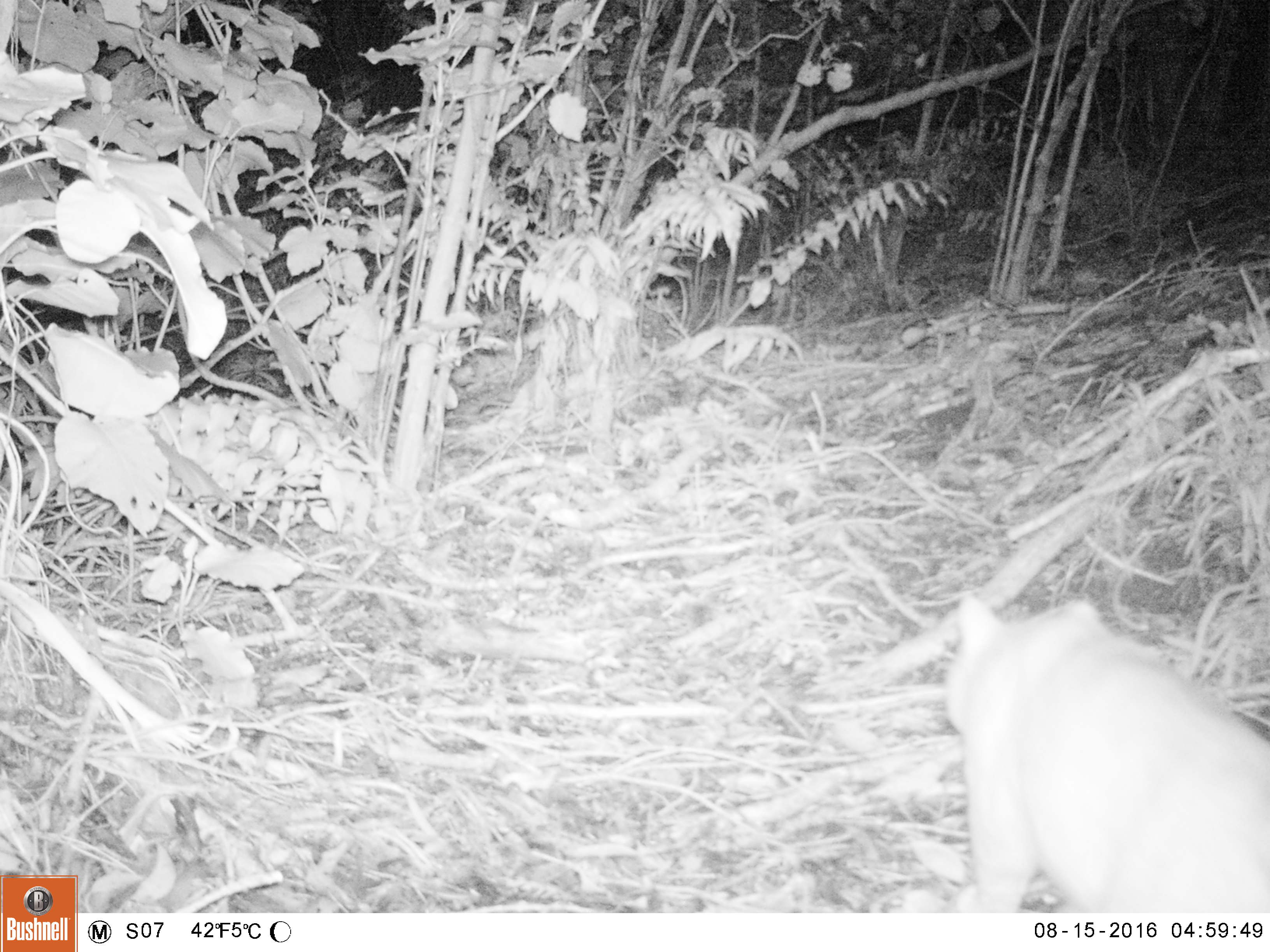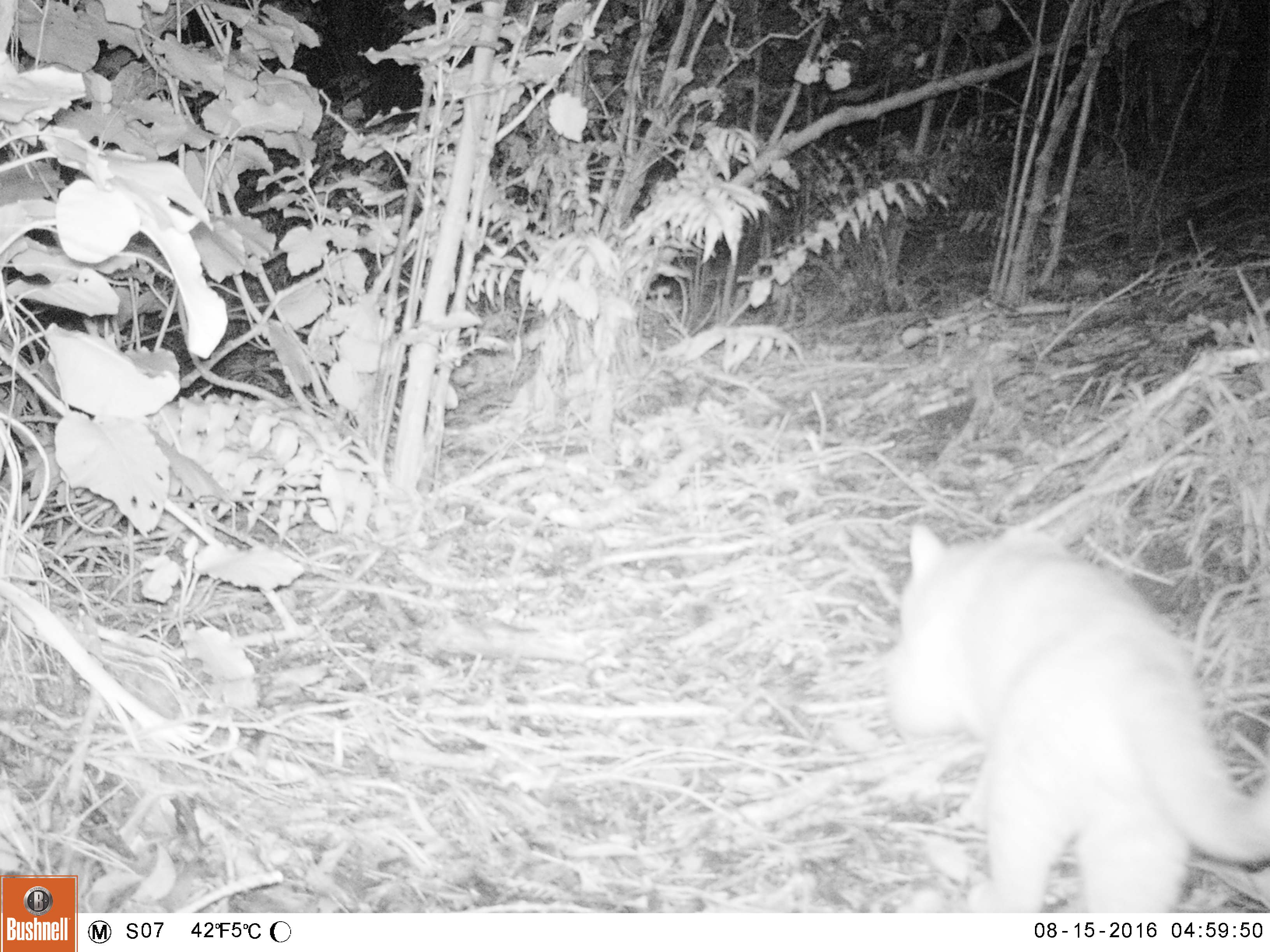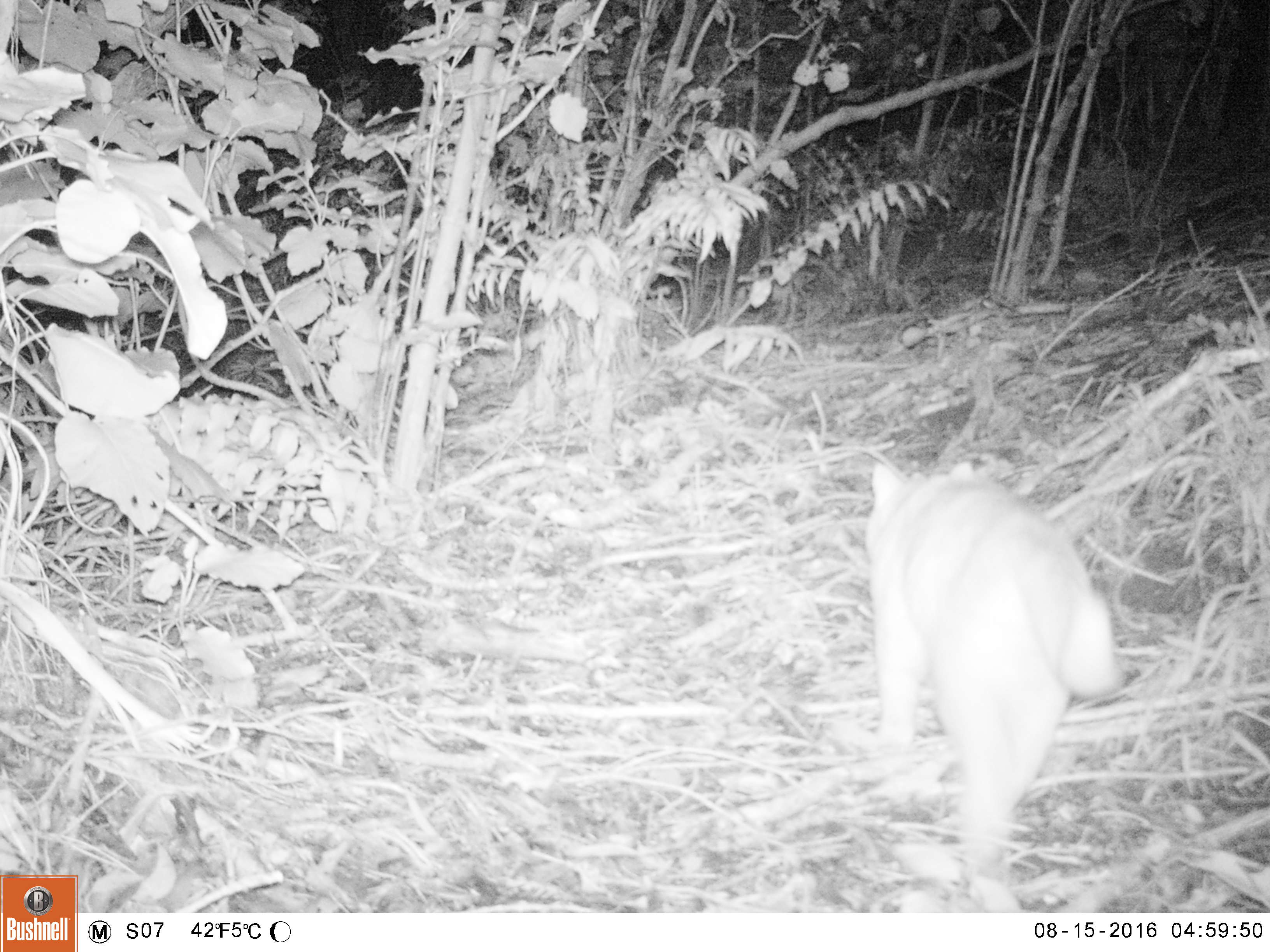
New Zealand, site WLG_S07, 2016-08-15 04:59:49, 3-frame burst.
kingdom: Animalia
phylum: Chordata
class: Mammalia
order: Carnivora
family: Felidae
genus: Felis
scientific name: Felis catus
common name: domestic cat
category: cat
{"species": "cat (domestic cat) (Felis catus)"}